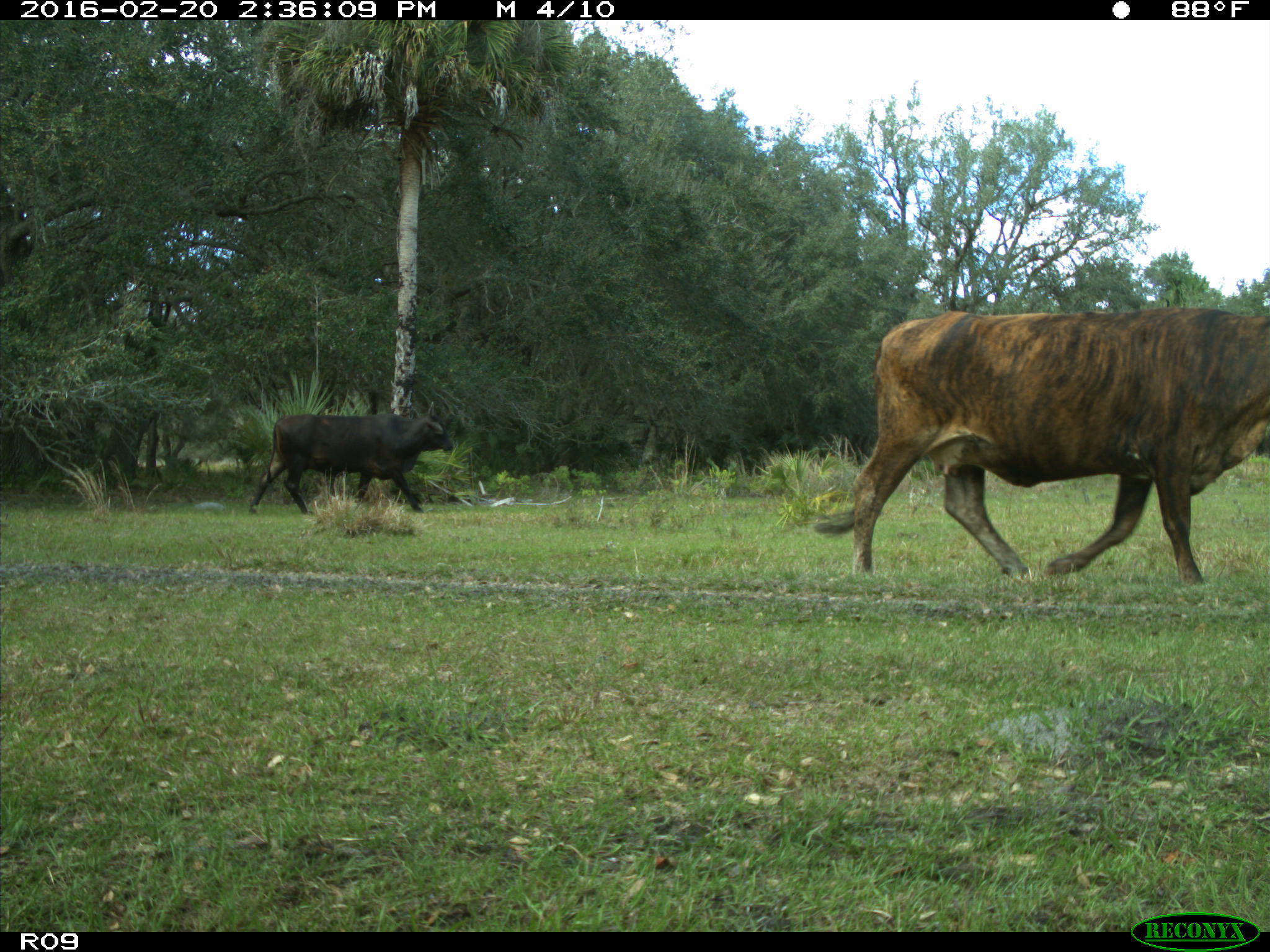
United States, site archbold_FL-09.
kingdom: Animalia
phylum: Chordata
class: Mammalia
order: Artiodactyla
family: Bovidae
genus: Bos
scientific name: Bos taurus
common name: domestic cow